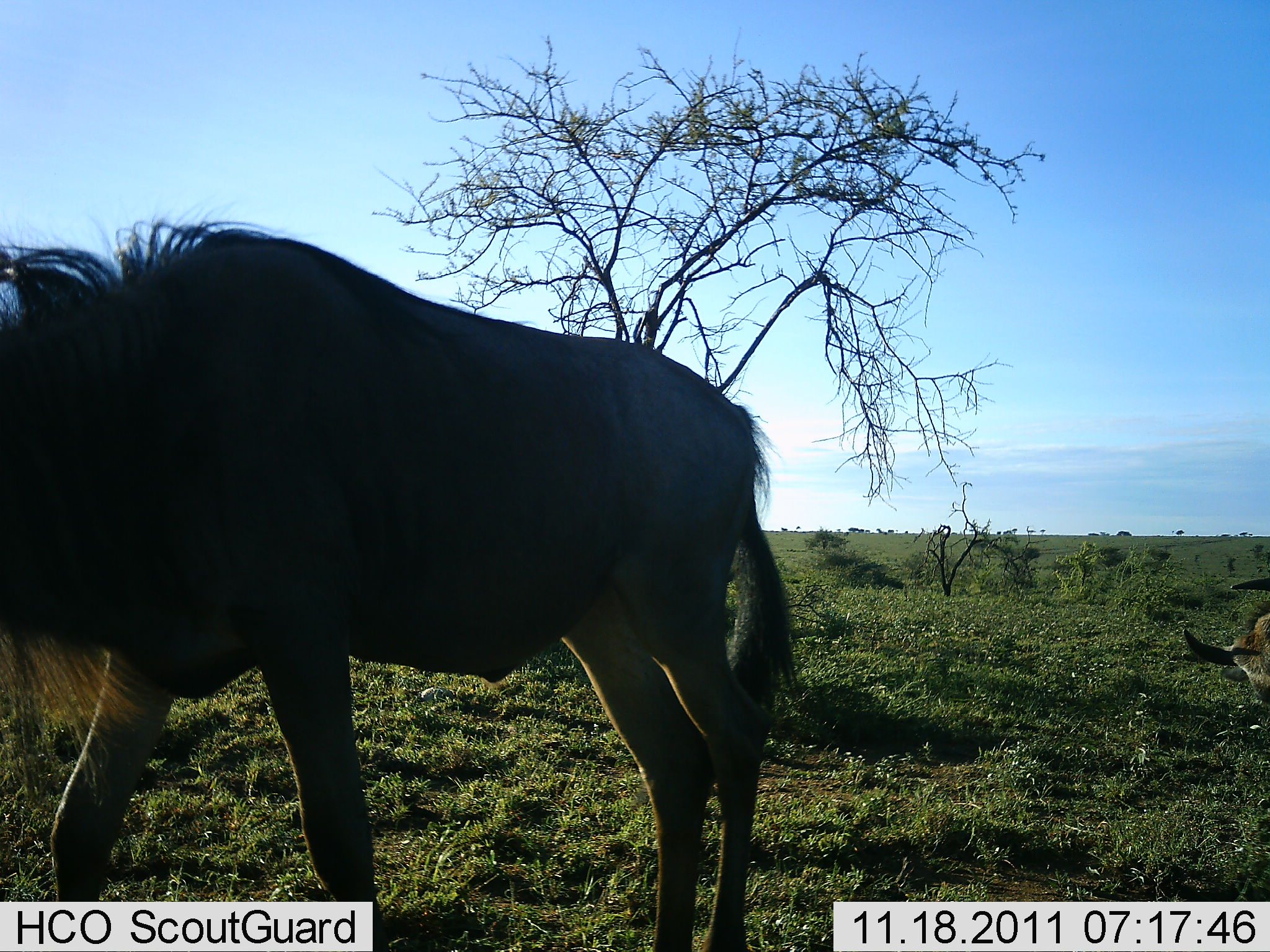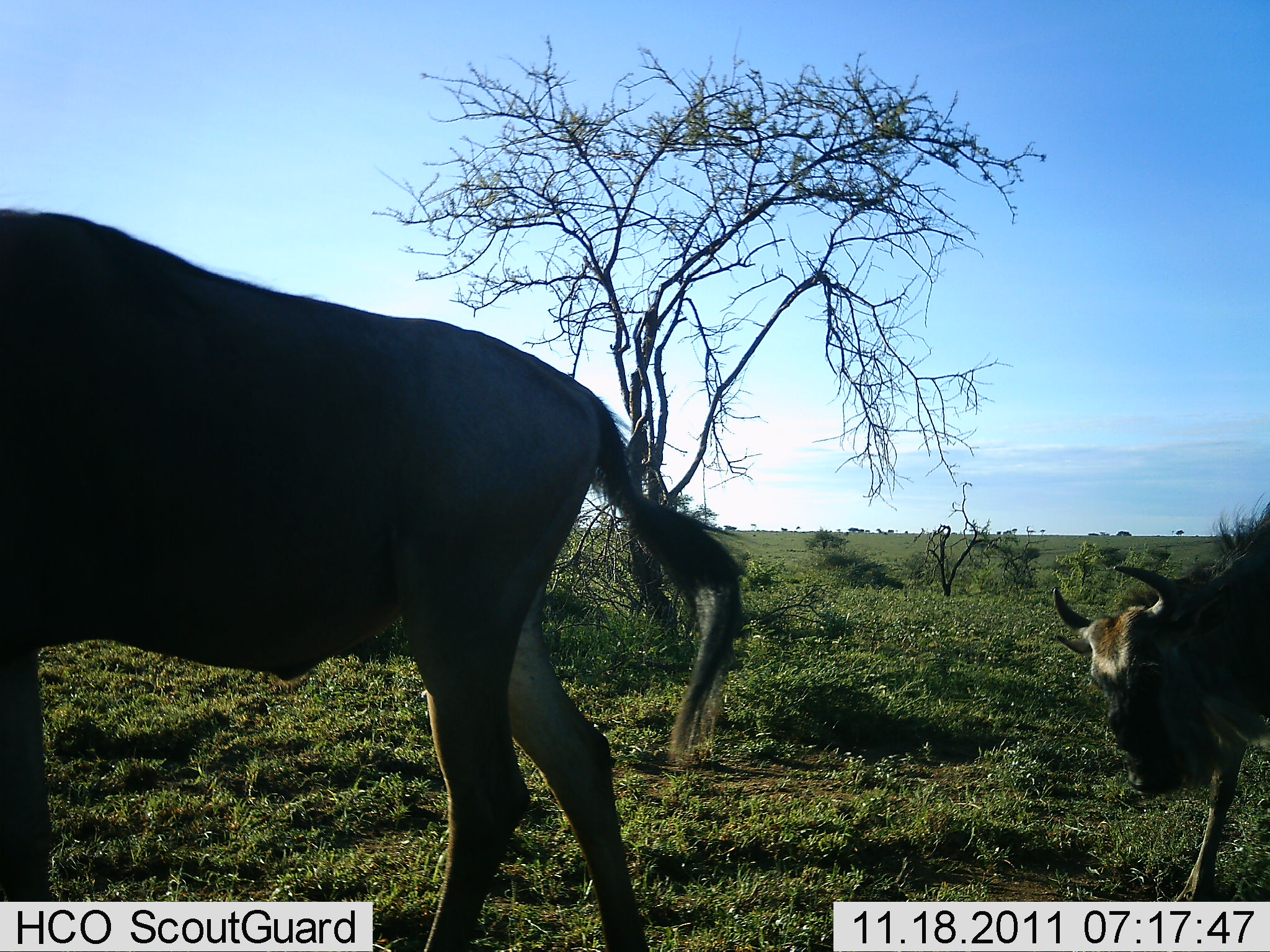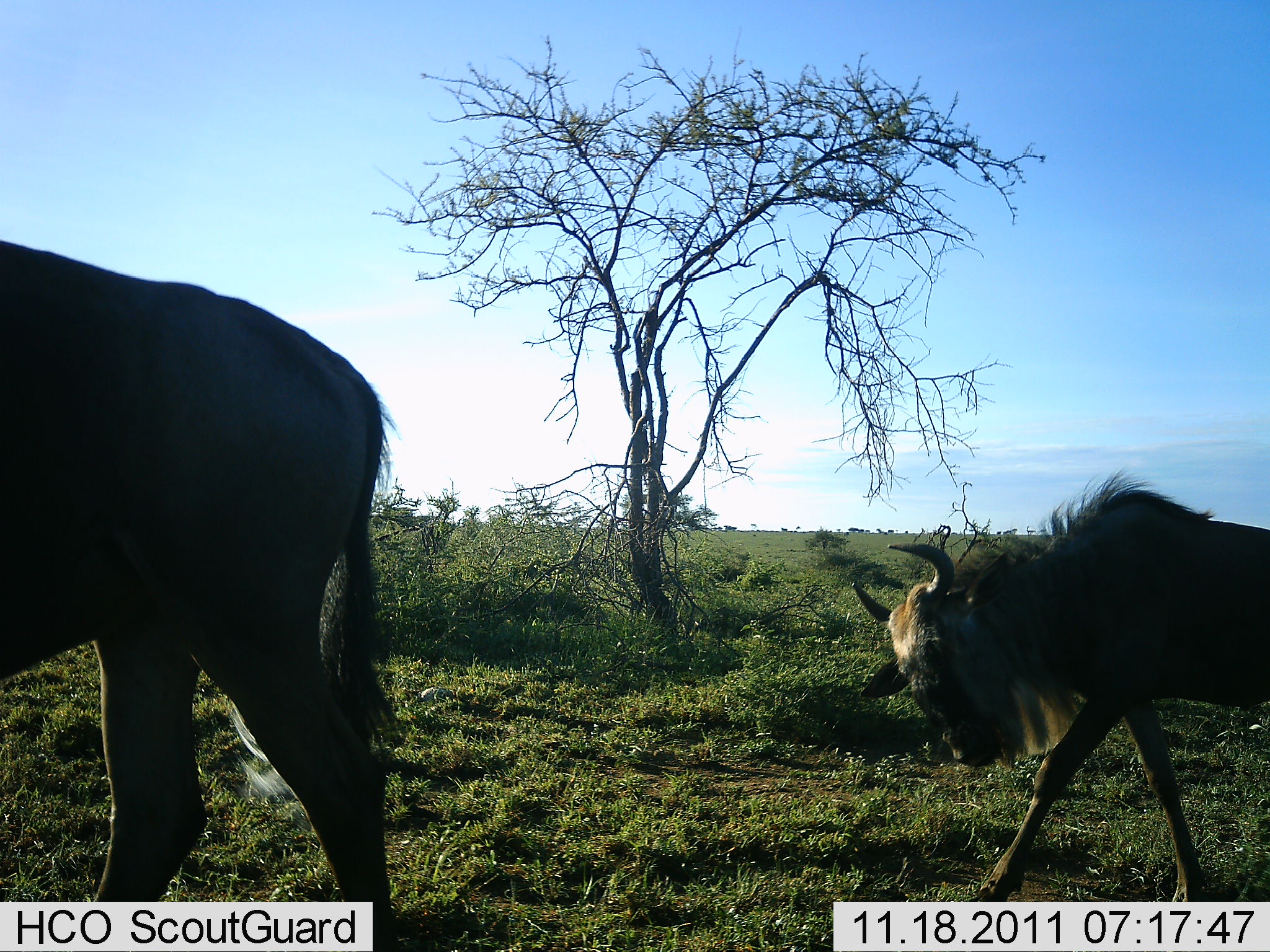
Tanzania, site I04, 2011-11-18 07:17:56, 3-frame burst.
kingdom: Animalia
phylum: Chordata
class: Mammalia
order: Artiodactyla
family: Bovidae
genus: Connochaetes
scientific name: Connochaetes taurinus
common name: blue wildebeest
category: wildebeest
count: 2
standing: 0%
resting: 0%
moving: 100%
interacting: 7%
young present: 36%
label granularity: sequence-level